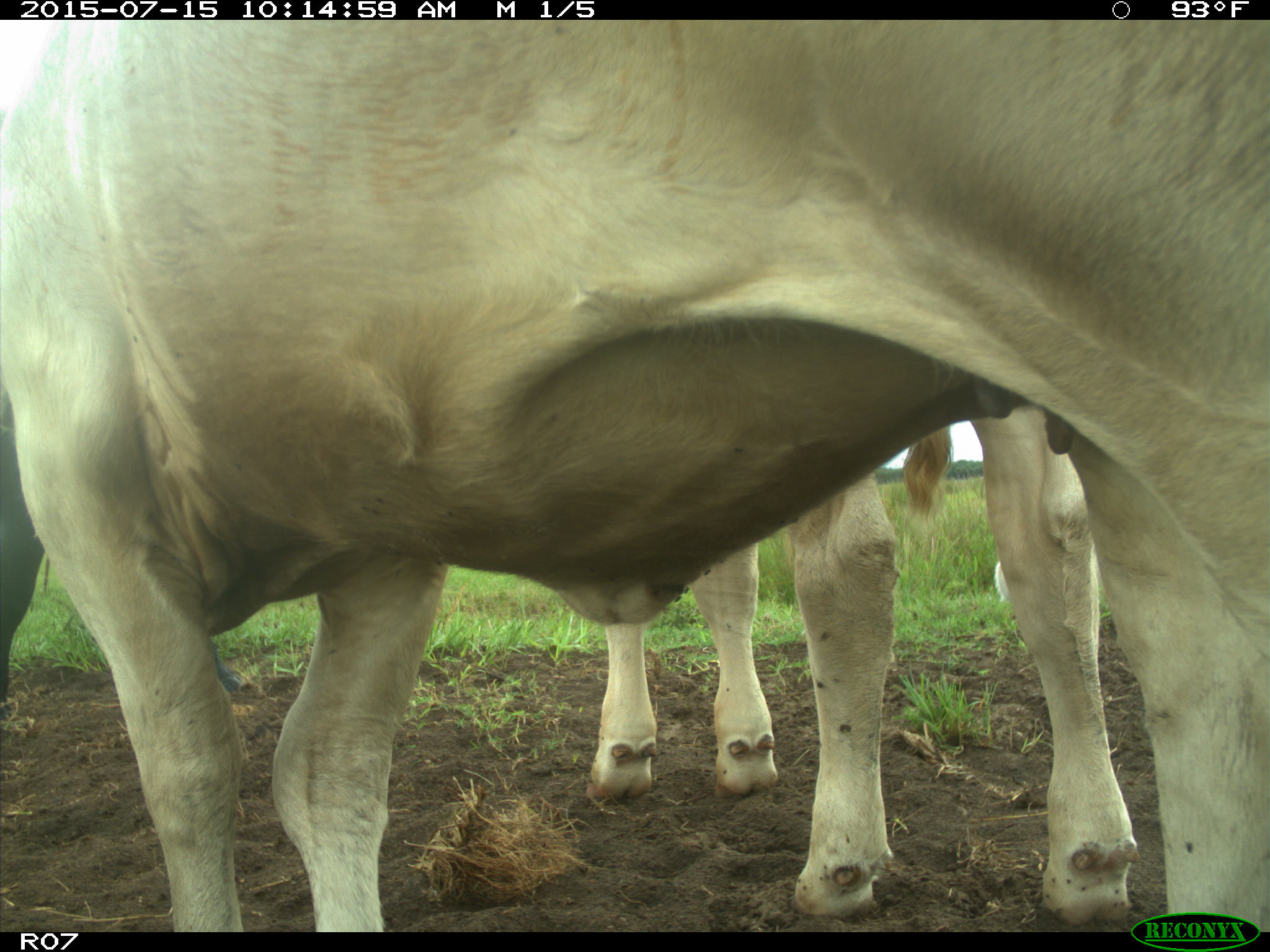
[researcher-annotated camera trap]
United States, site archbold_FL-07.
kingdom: Animalia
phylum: Chordata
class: Mammalia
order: Artiodactyla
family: Bovidae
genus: Bos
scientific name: Bos taurus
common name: domestic cow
Bos taurus (domestic cow).